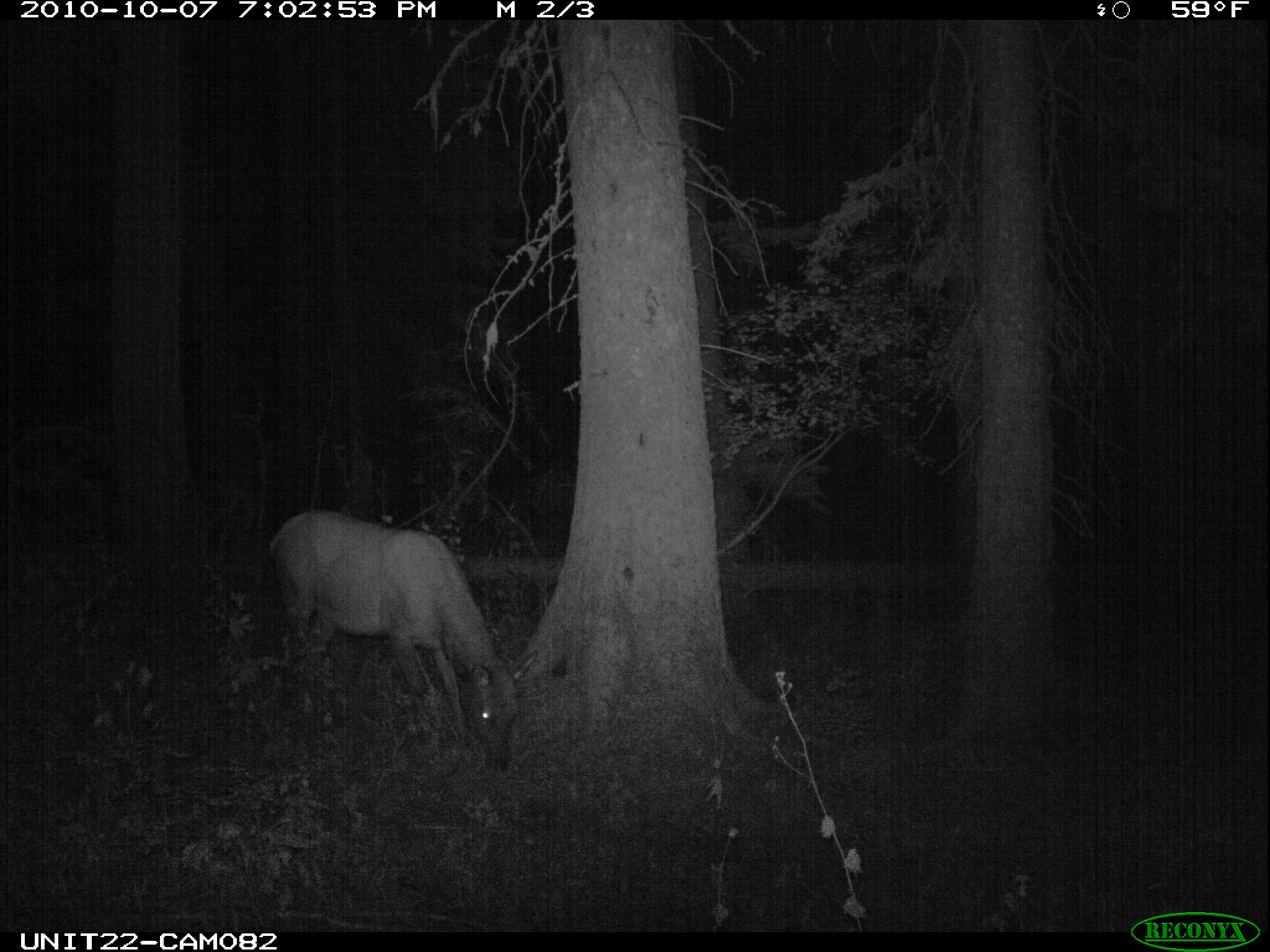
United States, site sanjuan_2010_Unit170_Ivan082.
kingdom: Animalia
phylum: Chordata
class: Mammalia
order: Artiodactyla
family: Cervidae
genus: Cervus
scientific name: Cervus elaphus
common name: red deer